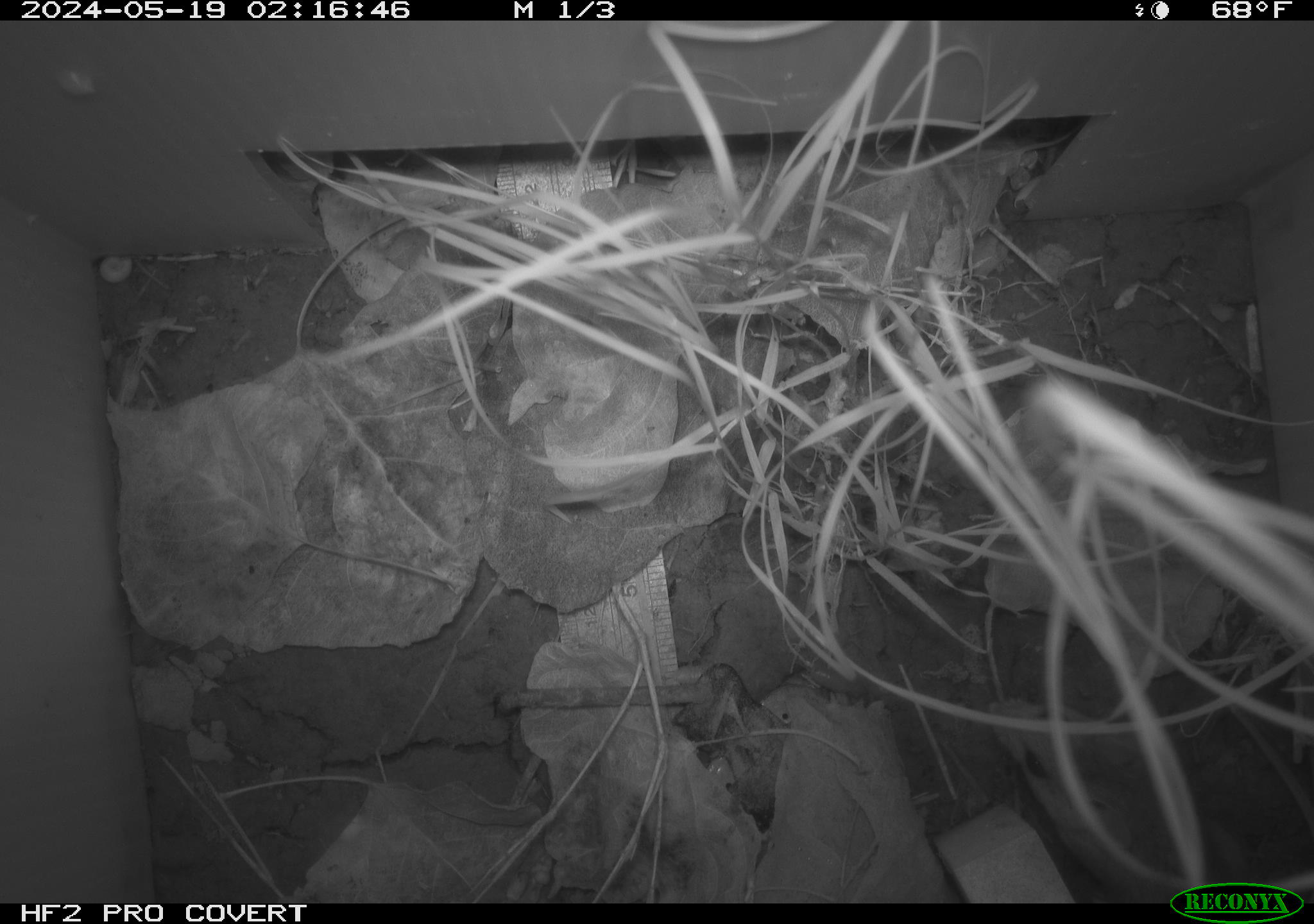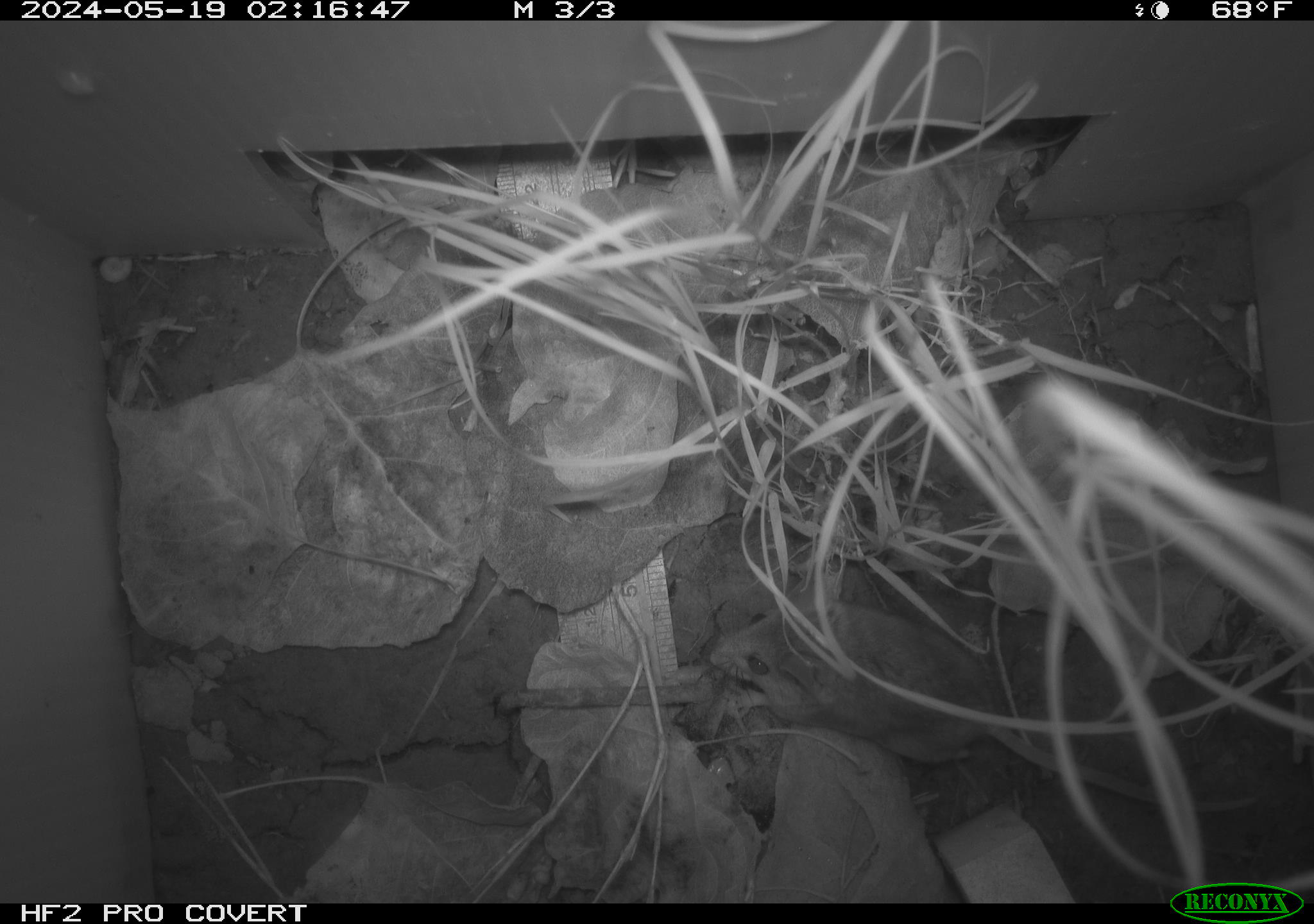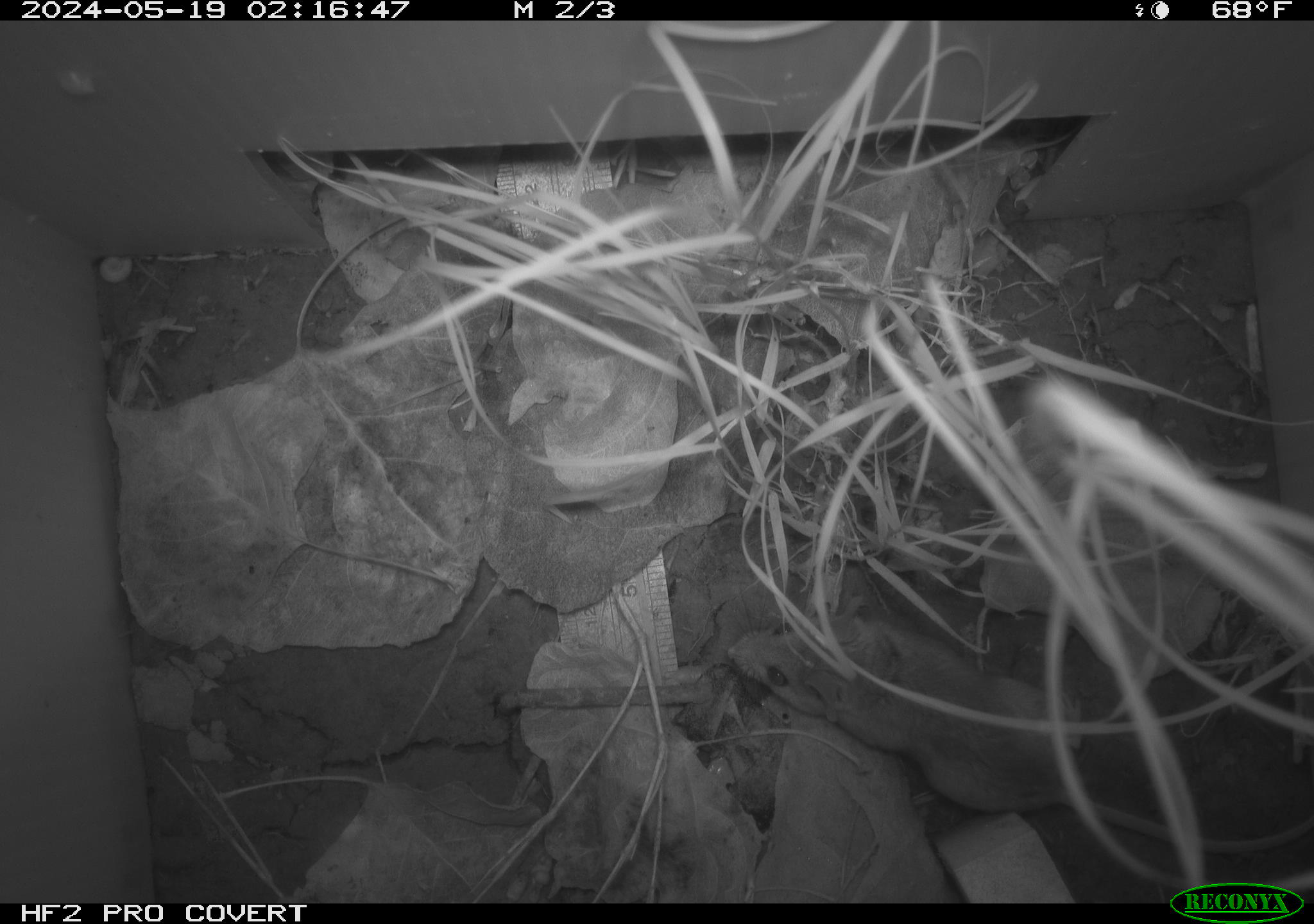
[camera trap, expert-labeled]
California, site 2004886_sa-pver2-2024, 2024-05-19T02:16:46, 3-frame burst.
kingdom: Animalia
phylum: Chordata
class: Mammalia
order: Rodentia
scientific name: Rodentia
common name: mouse species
Mouse species (Rodentia).